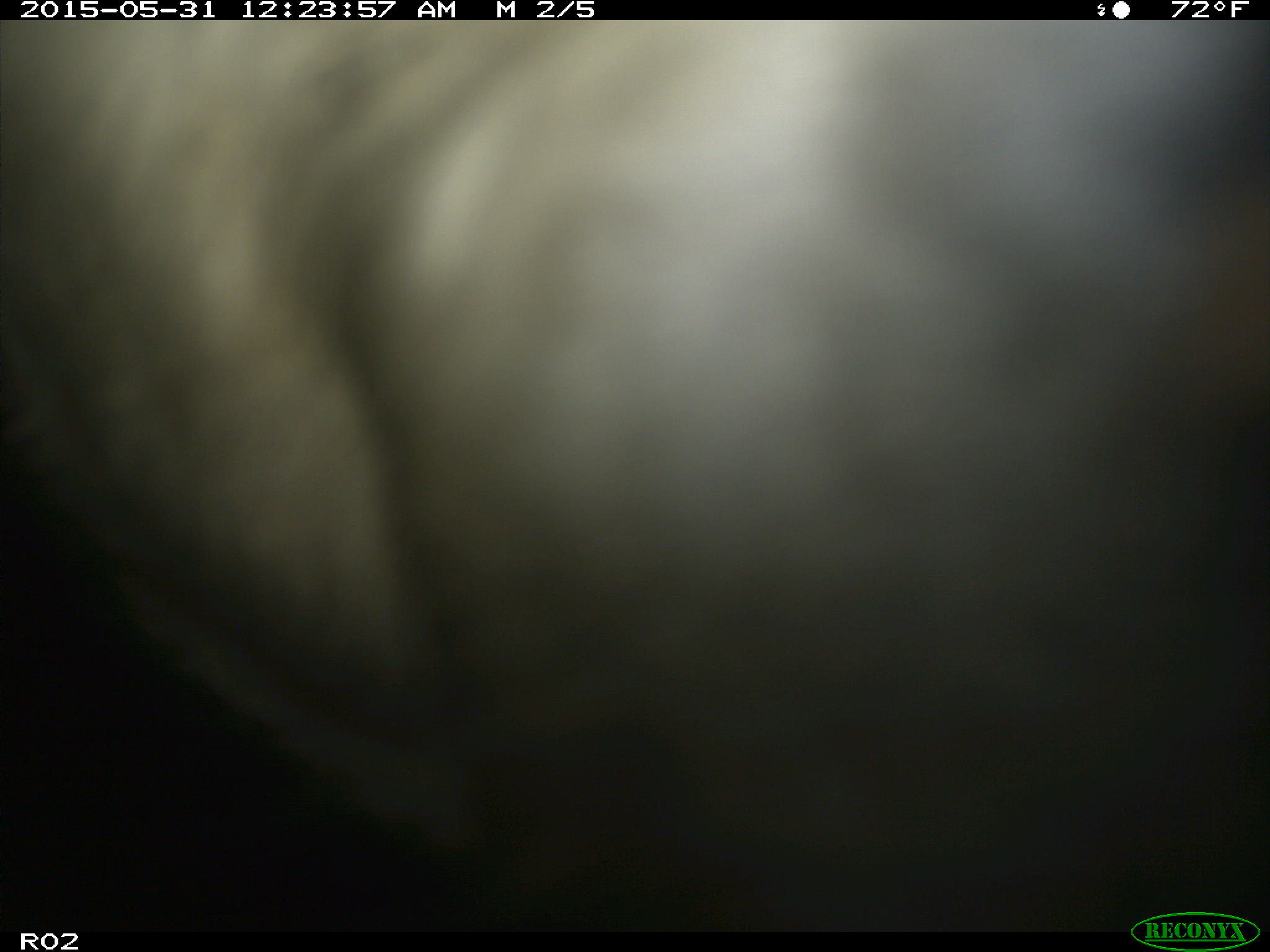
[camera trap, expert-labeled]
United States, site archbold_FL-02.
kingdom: Animalia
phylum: Chordata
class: Mammalia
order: Artiodactyla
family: Bovidae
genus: Bos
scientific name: Bos taurus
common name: domestic cow